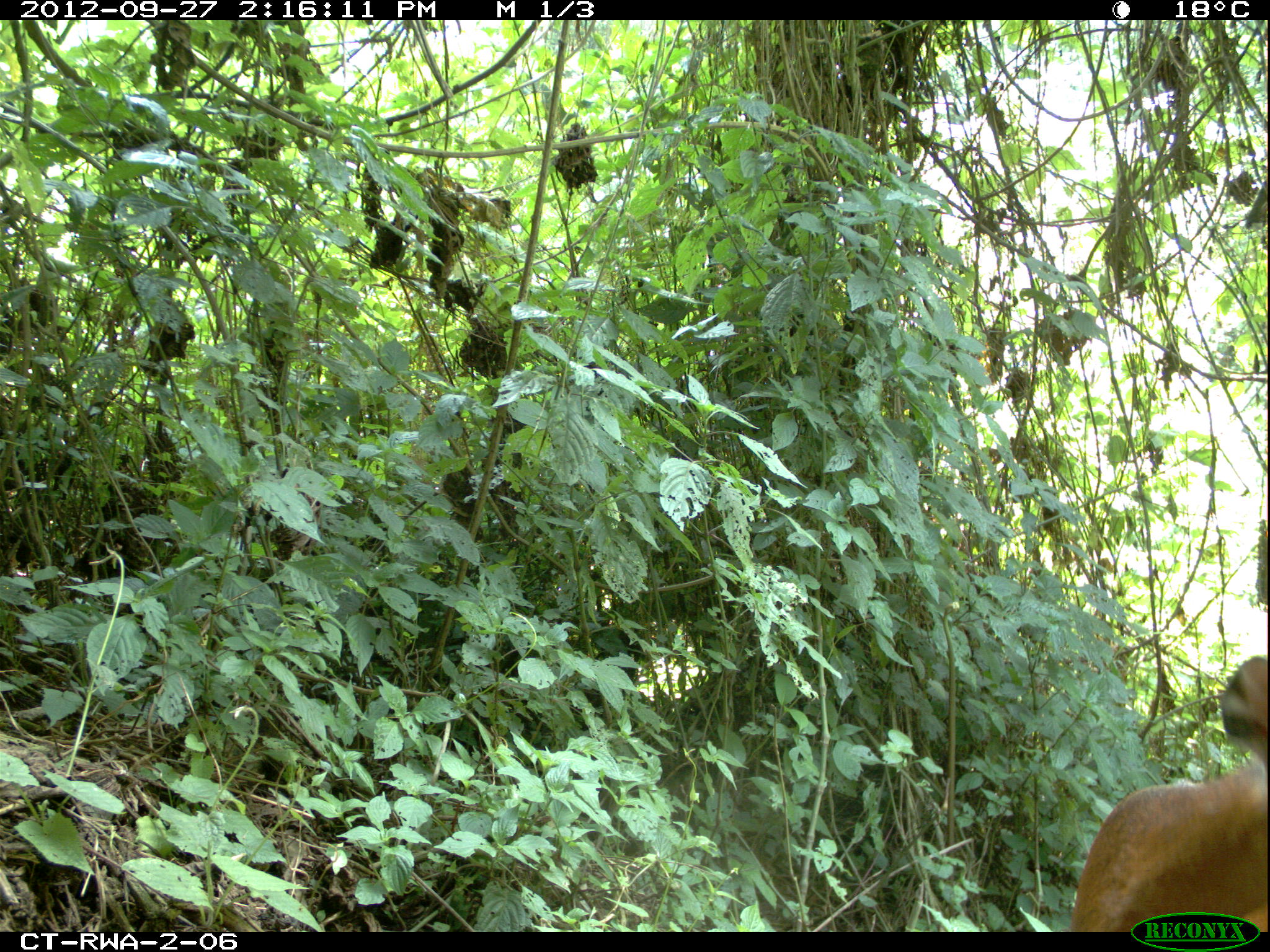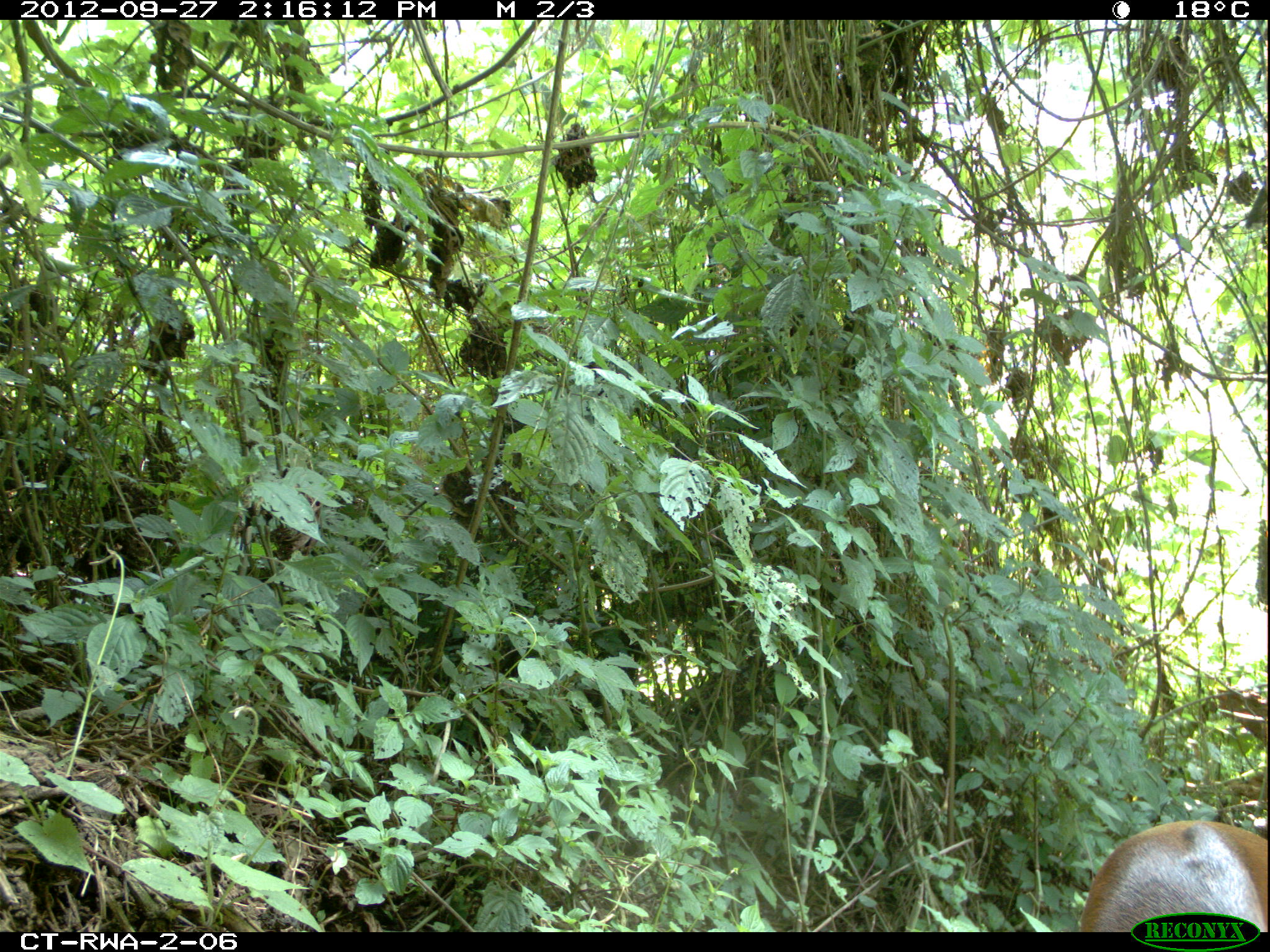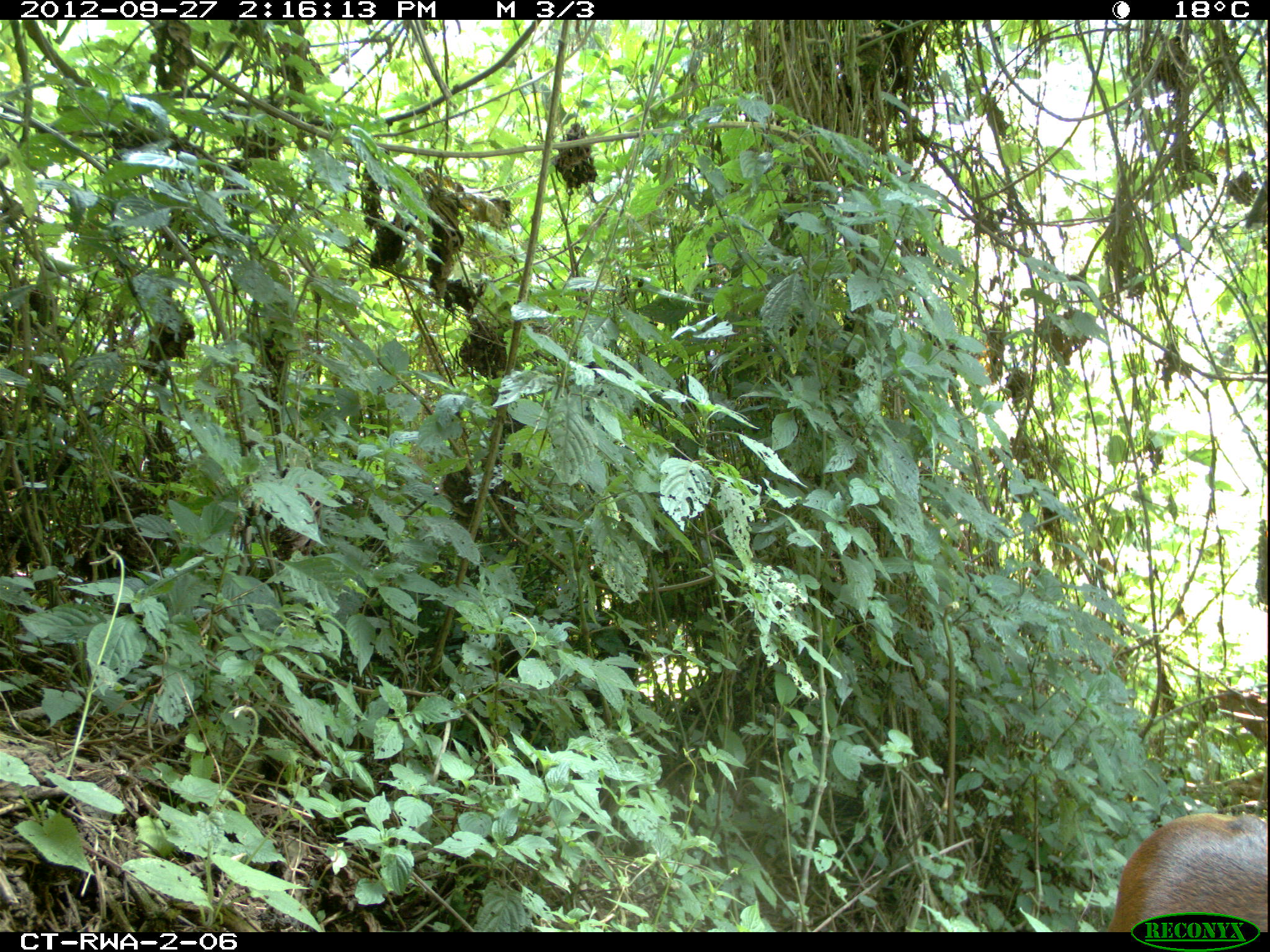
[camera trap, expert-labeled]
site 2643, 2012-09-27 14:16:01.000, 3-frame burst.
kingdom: Animalia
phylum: Chordata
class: Mammalia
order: Artiodactyla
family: Bovidae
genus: Cephalophus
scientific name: Cephalophus nigrifrons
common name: black-fronted duiker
Cephalophus nigrifrons (black-fronted duiker), count 1.